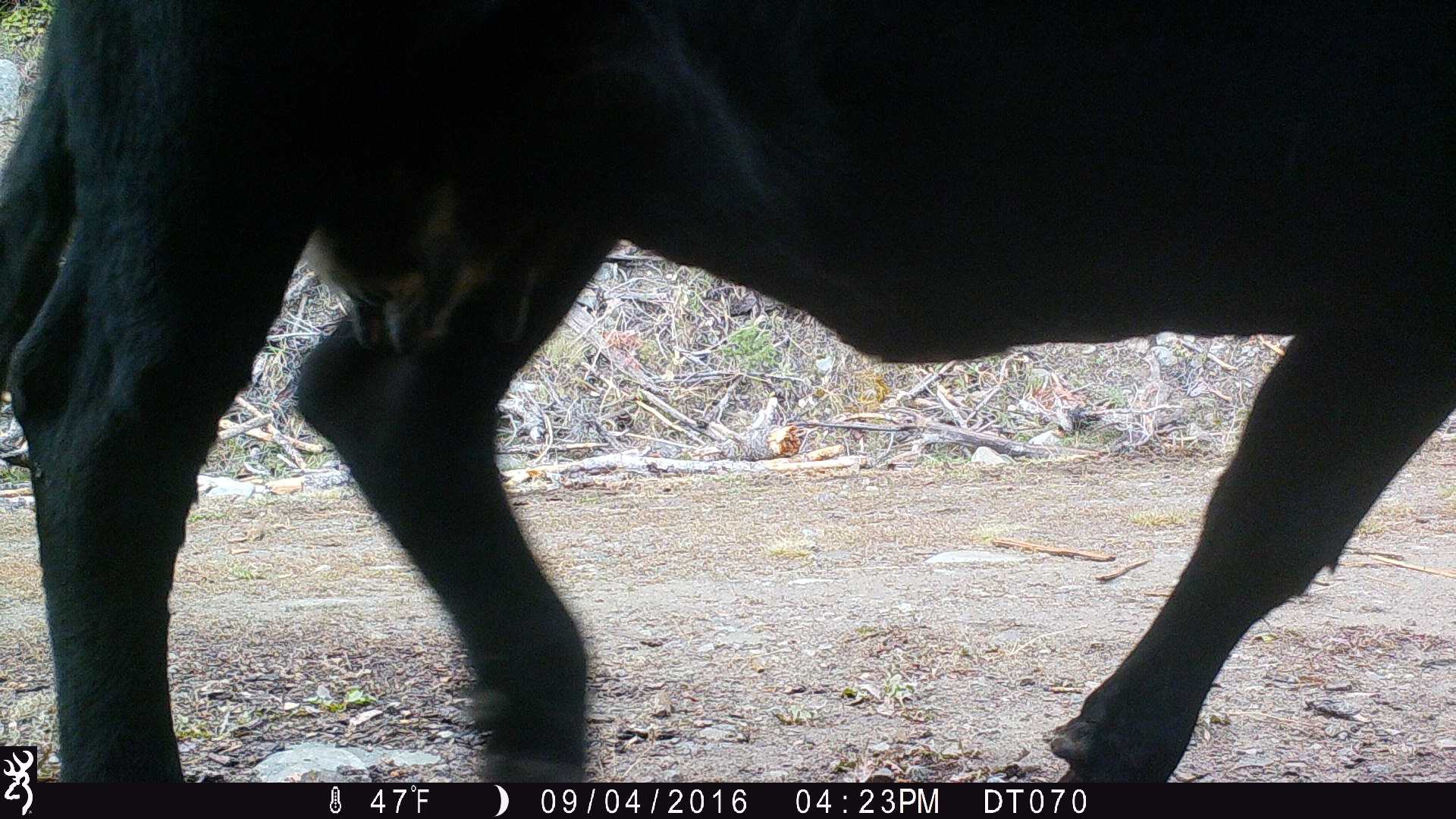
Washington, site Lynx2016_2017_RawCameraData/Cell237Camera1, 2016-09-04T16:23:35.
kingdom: Animalia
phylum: Chordata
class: Mammalia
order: Artiodactyla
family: Bovidae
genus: Bos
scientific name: Bos taurus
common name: domestic cattle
Domestic cattle (Bos taurus). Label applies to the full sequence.